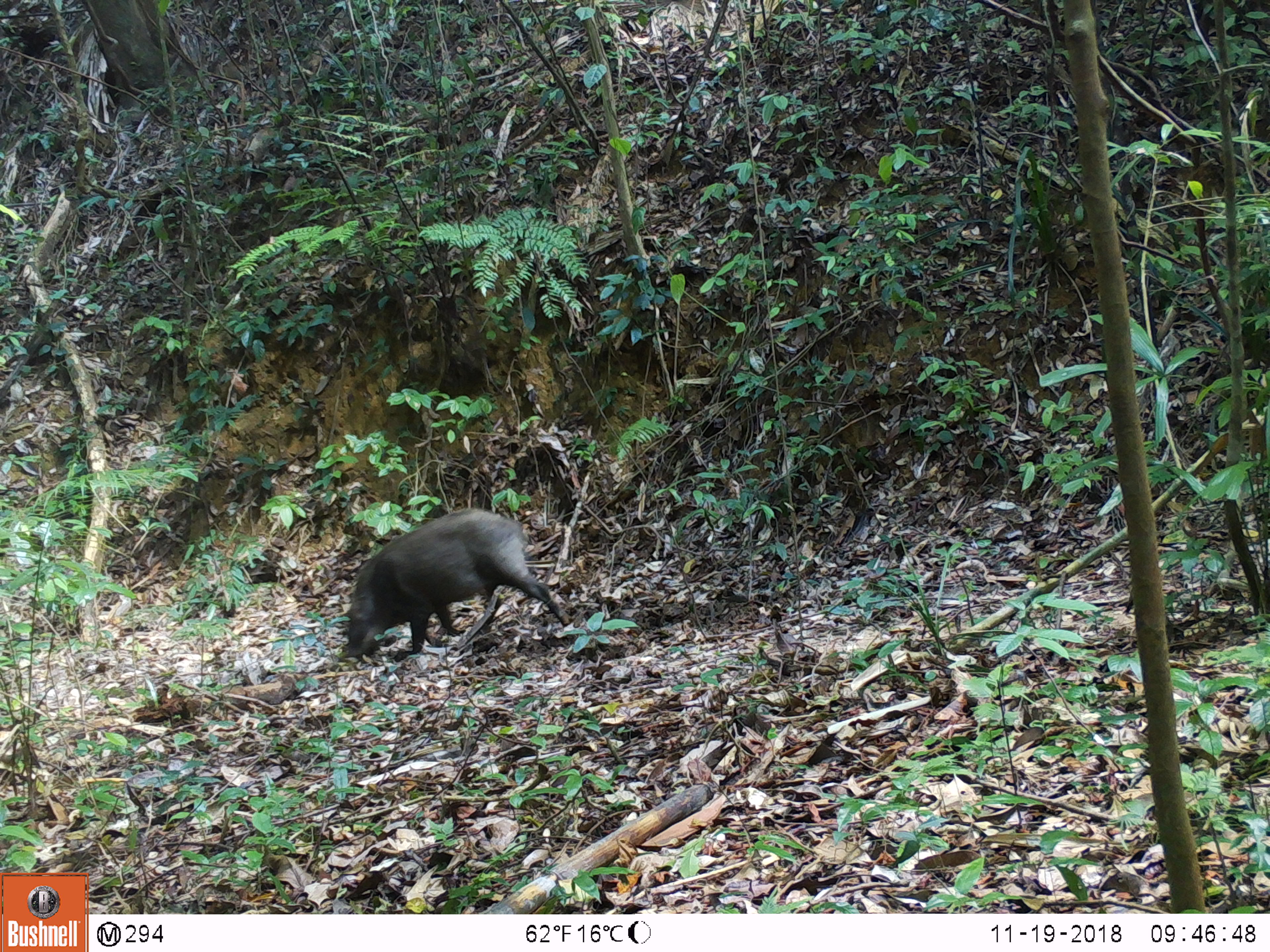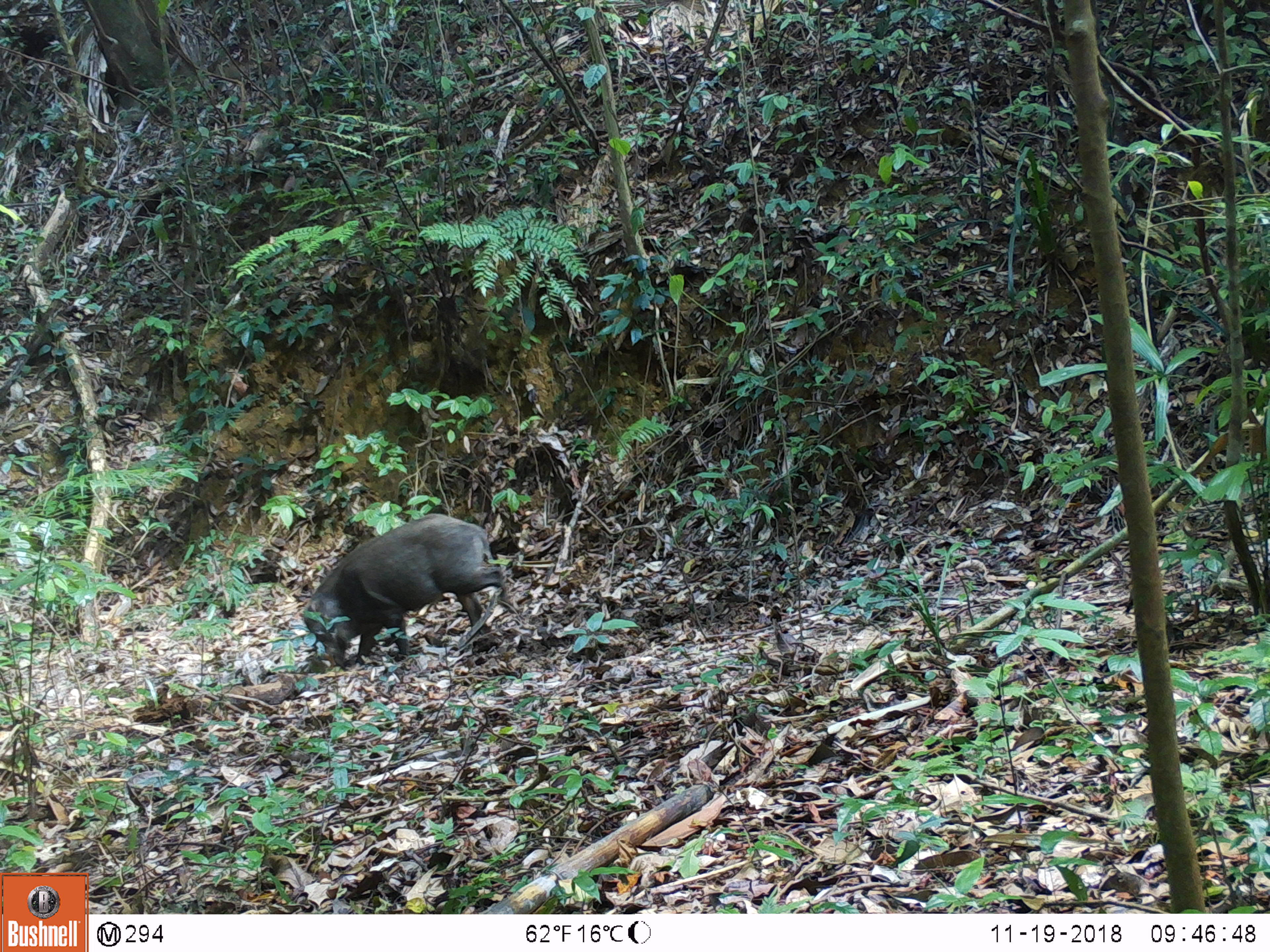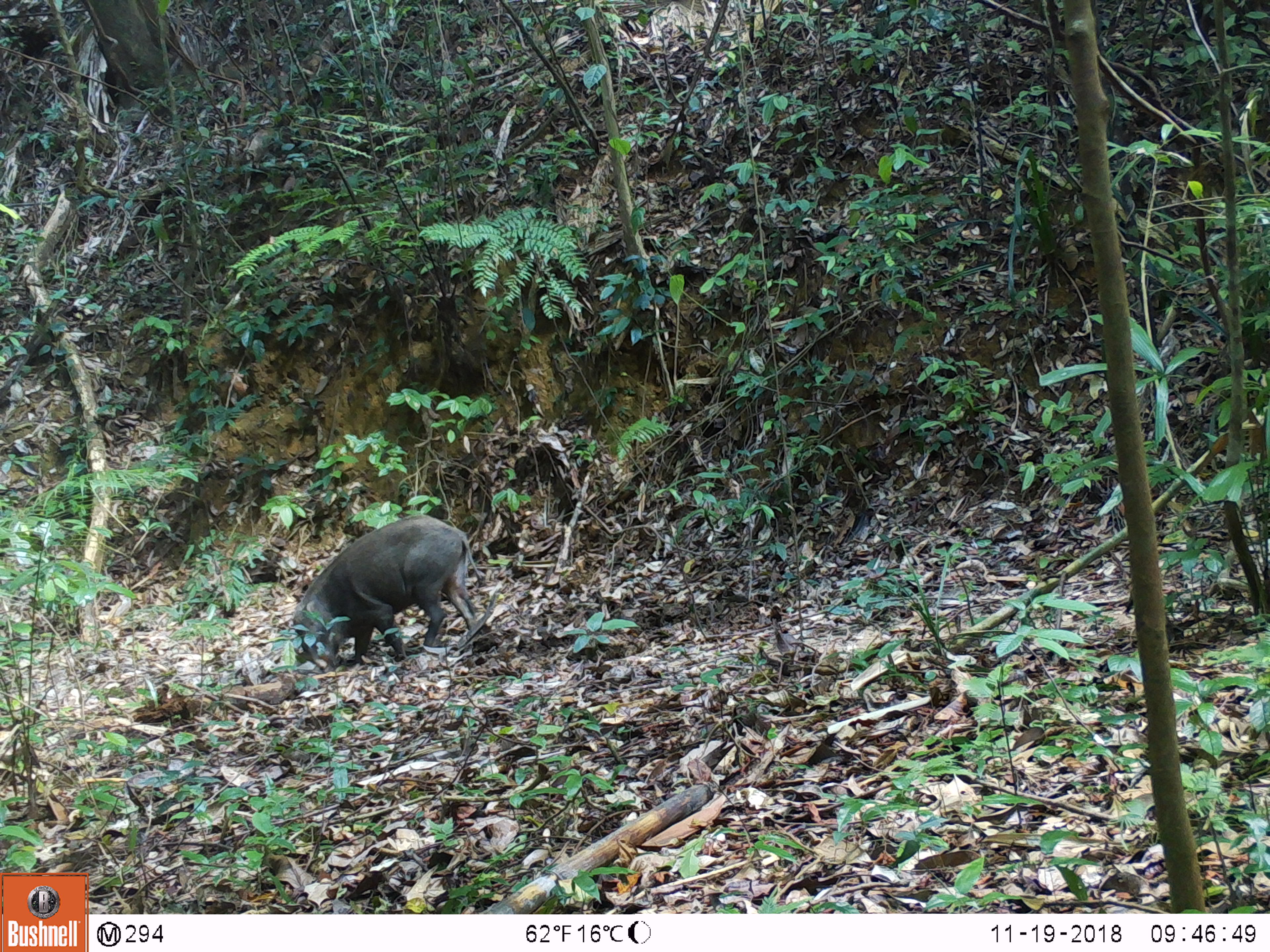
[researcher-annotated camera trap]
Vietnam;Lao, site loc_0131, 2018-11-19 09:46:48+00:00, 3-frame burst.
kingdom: Animalia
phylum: Chordata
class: Mammalia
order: Artiodactyla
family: Suidae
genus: Sus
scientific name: Sus scrofa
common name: eurasian wild pig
Eurasian wild pig (Sus scrofa). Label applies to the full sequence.